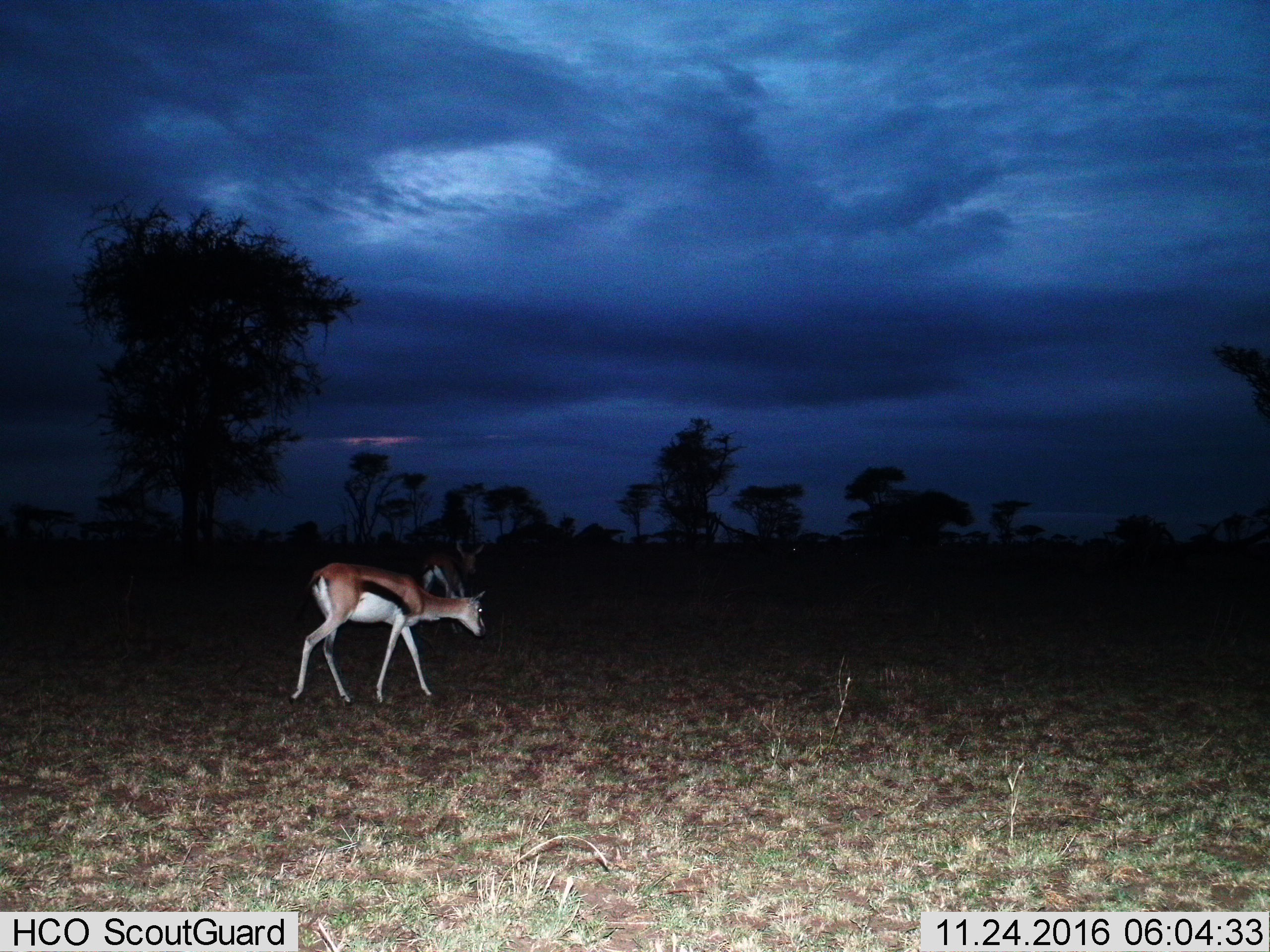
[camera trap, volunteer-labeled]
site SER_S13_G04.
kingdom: Animalia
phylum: Chordata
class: Mammalia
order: Artiodactyla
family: Bovidae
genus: Eudorcas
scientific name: Eudorcas thomsonii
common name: thomson's gazelle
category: gazellethomsons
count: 2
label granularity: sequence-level